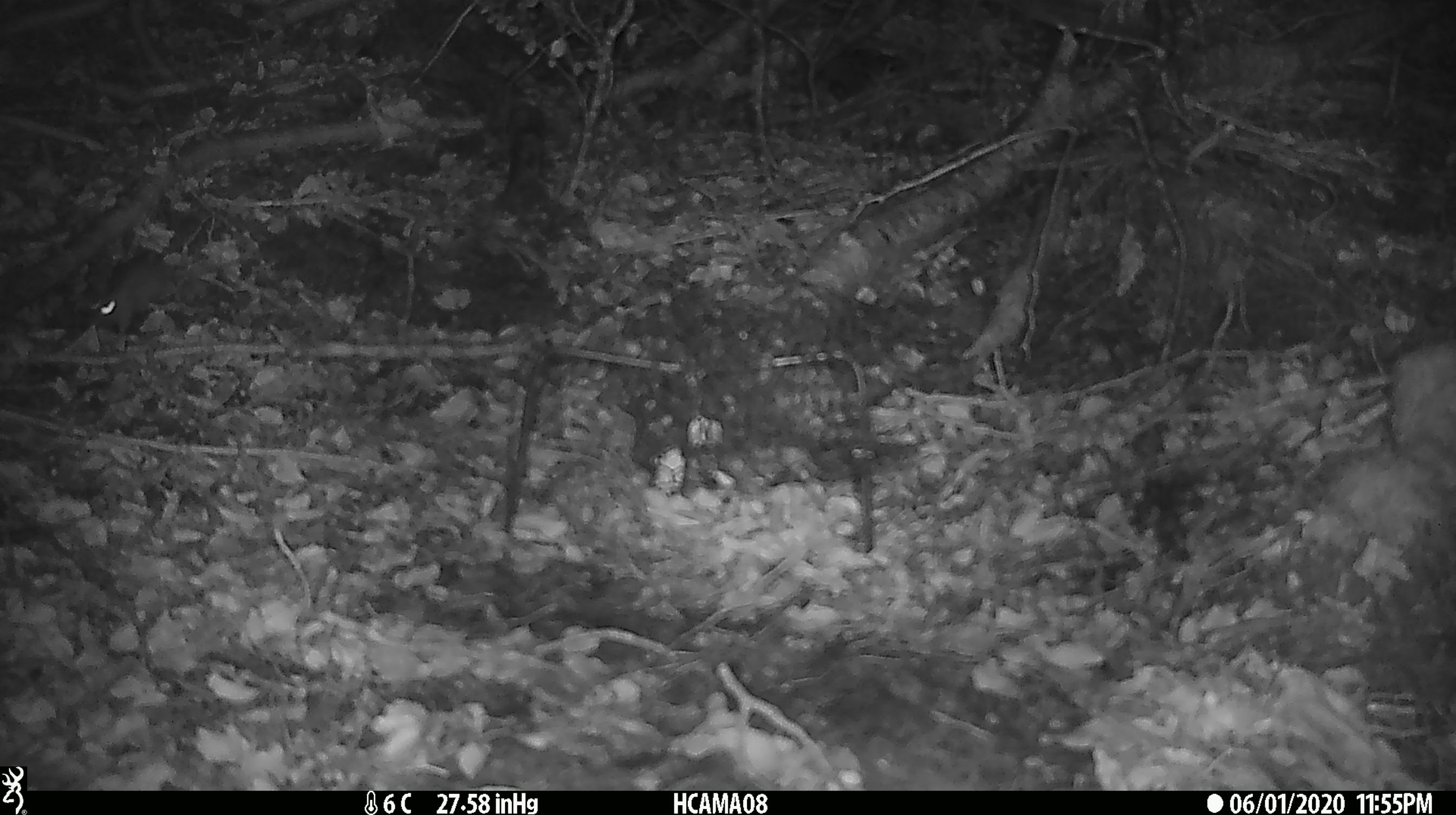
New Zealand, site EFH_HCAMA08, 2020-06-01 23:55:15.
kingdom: Animalia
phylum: Chordata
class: Mammalia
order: Rodentia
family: Muridae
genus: Mus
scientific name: Mus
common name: mouse